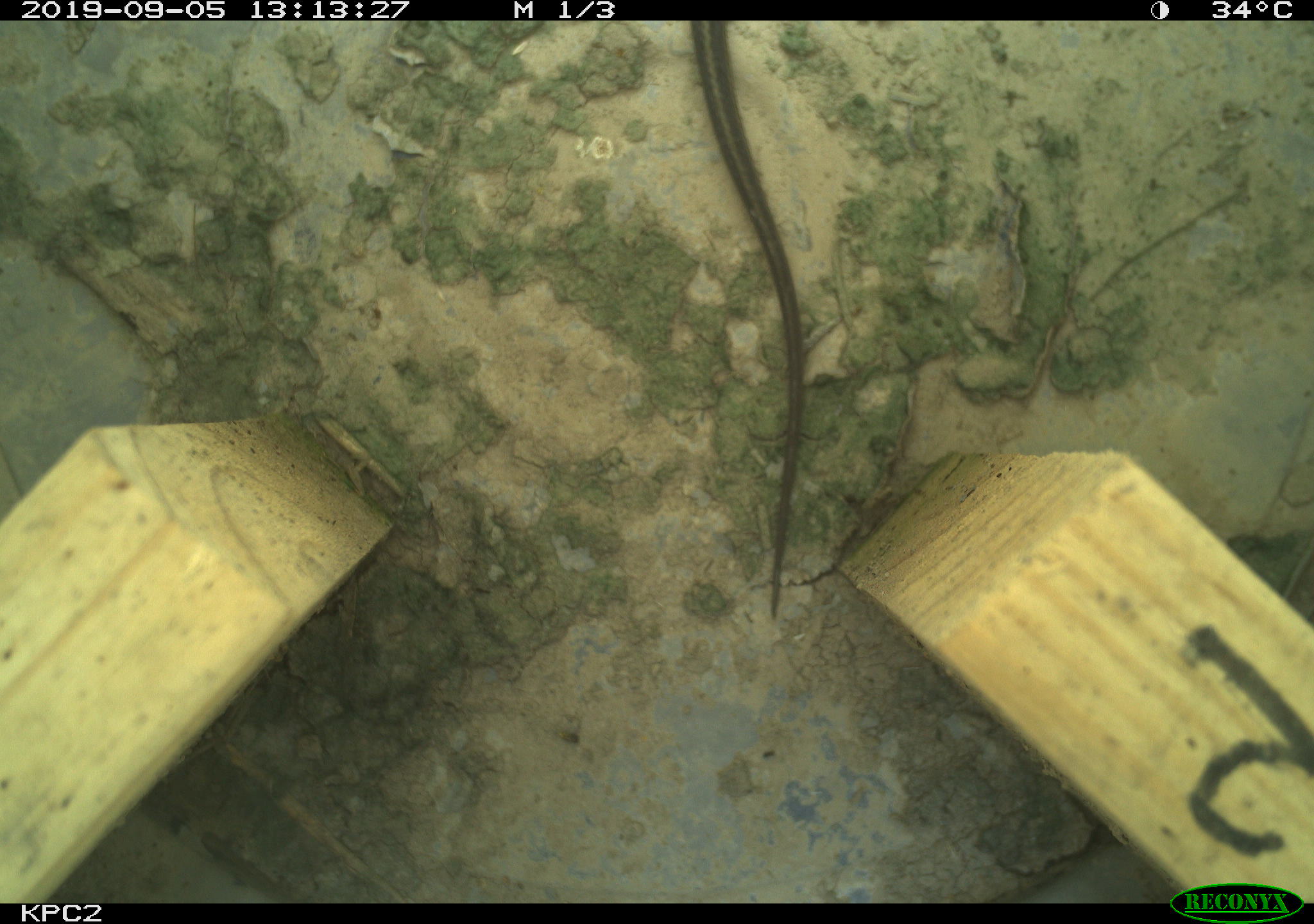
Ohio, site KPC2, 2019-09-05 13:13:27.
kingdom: Animalia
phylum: Chordata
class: Reptilia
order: Squamata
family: Colubridae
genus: Thamnophis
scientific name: Thamnophis sirtalis sirtalis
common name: eastern gartersnake